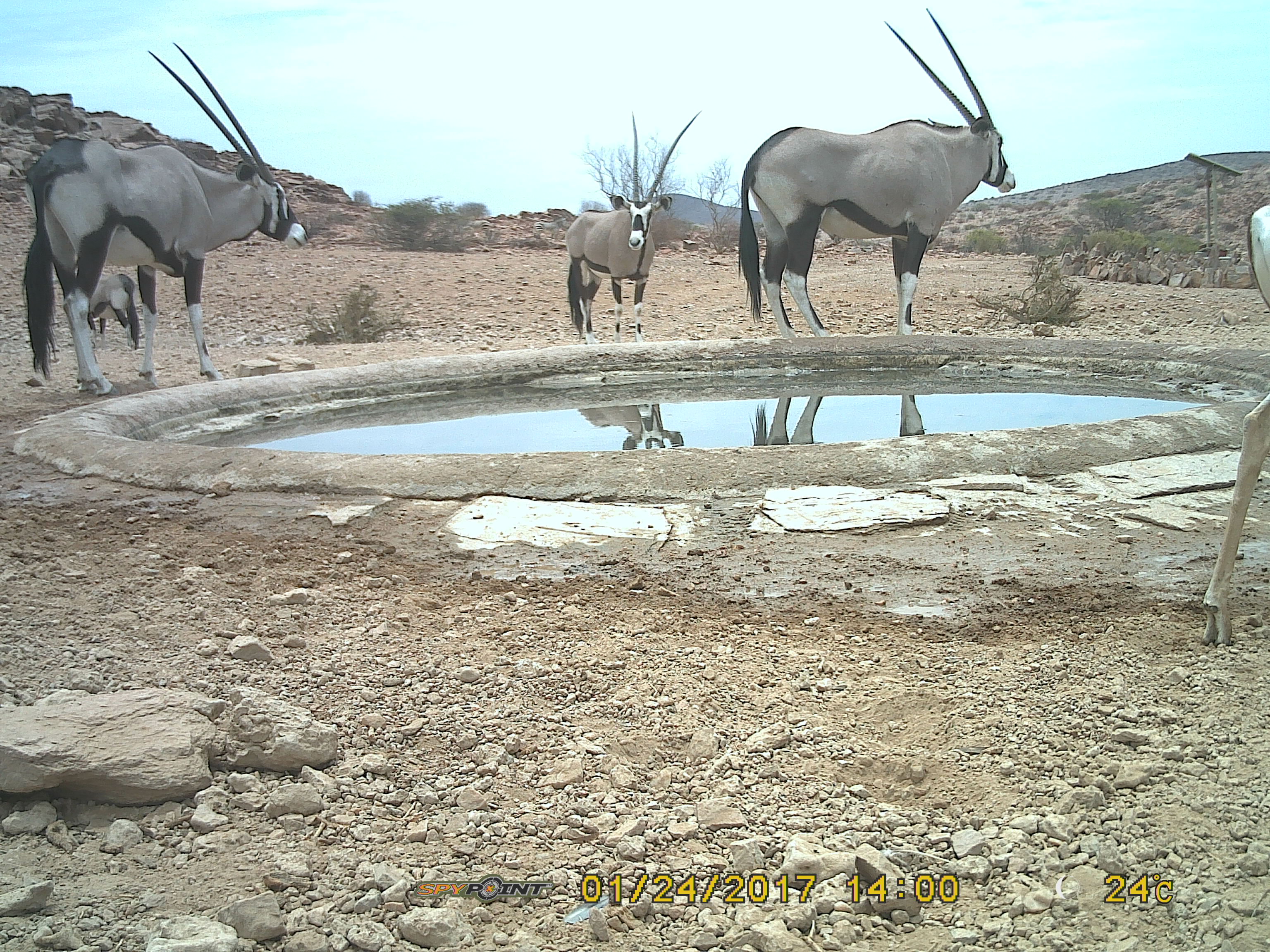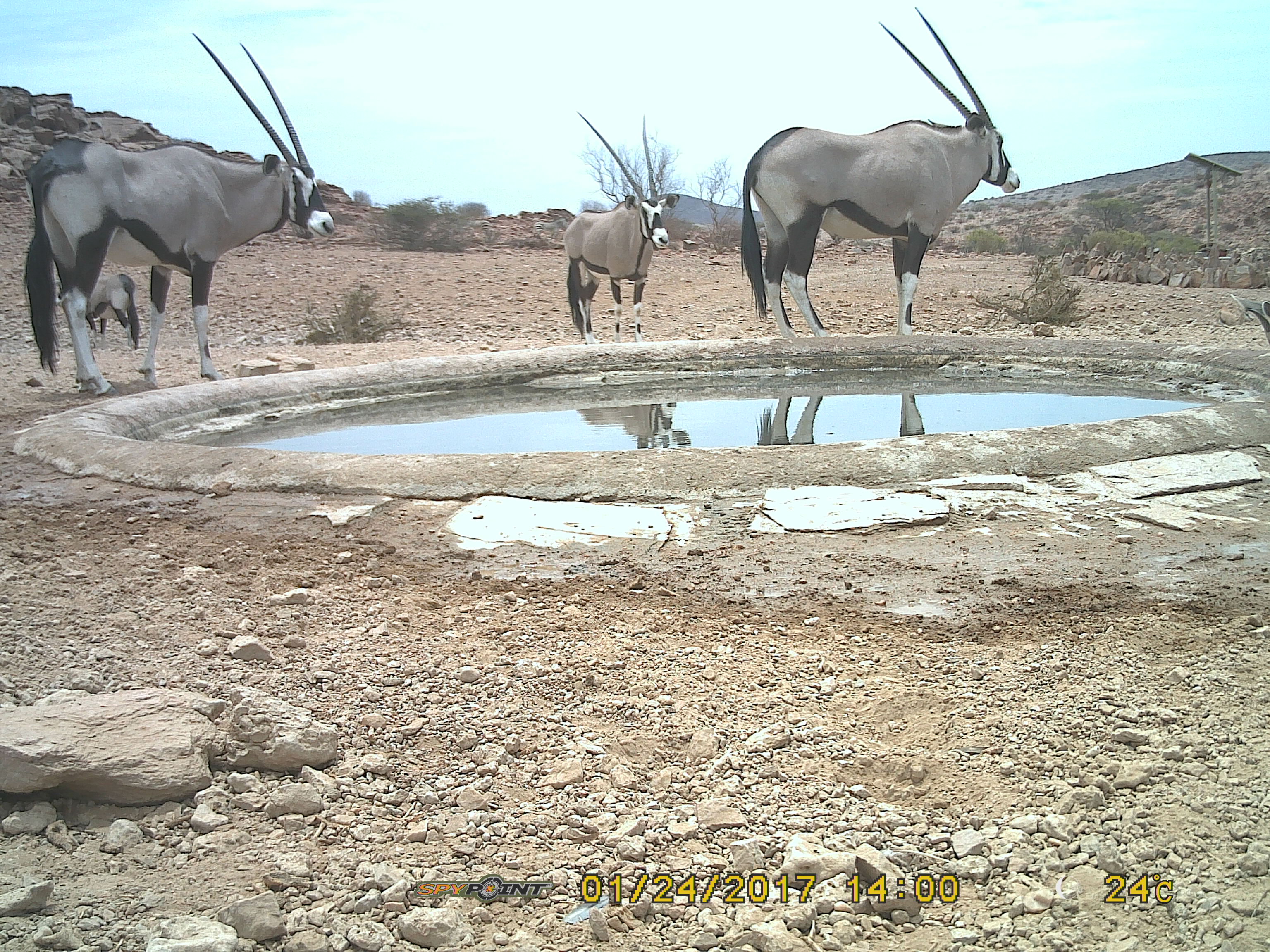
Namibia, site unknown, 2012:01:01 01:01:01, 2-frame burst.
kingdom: Animalia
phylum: Chordata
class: Mammalia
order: Artiodactyla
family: Bovidae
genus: Oryx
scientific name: Oryx gazella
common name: gemsbok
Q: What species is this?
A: Oryx gazella (gemsbok).